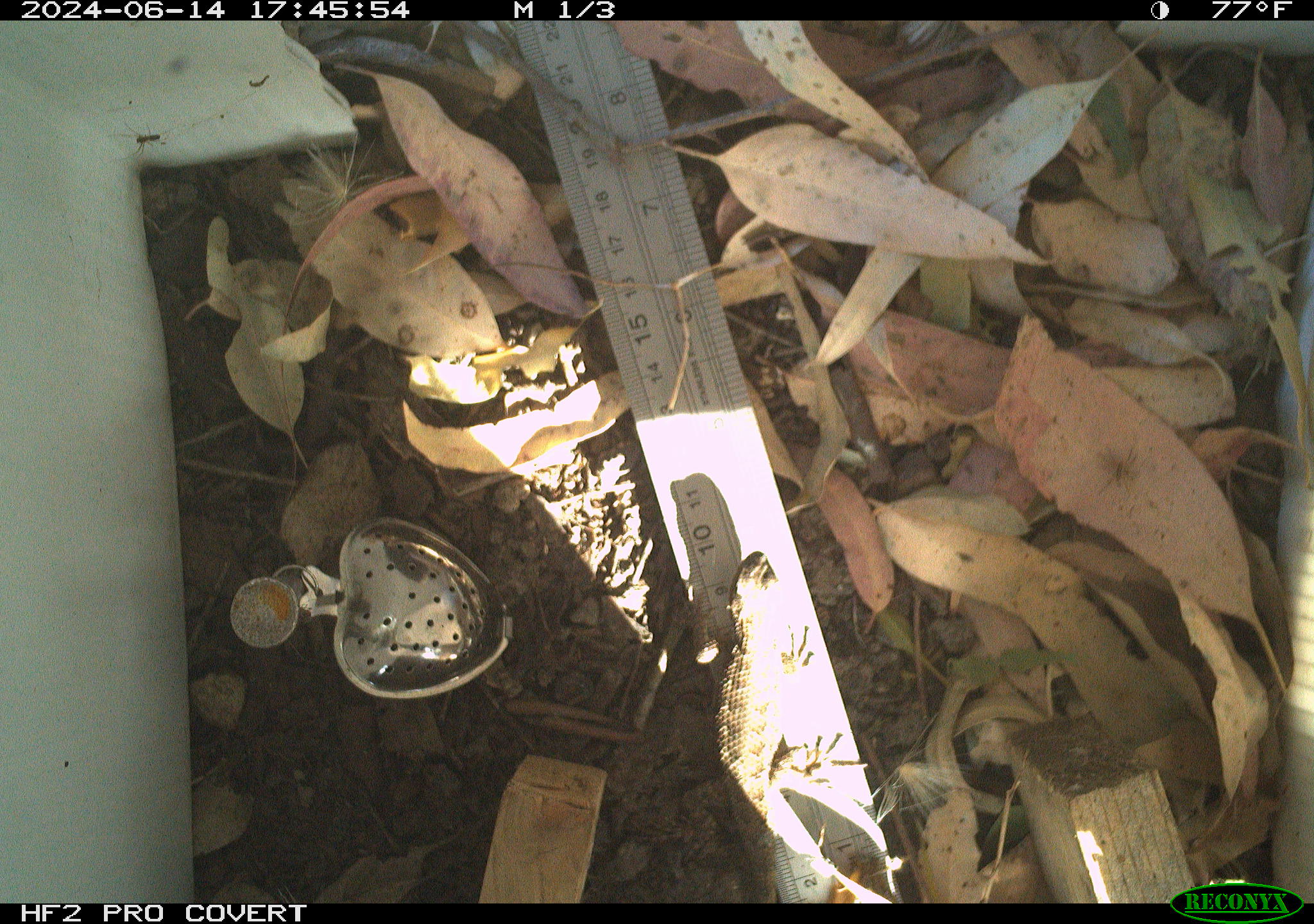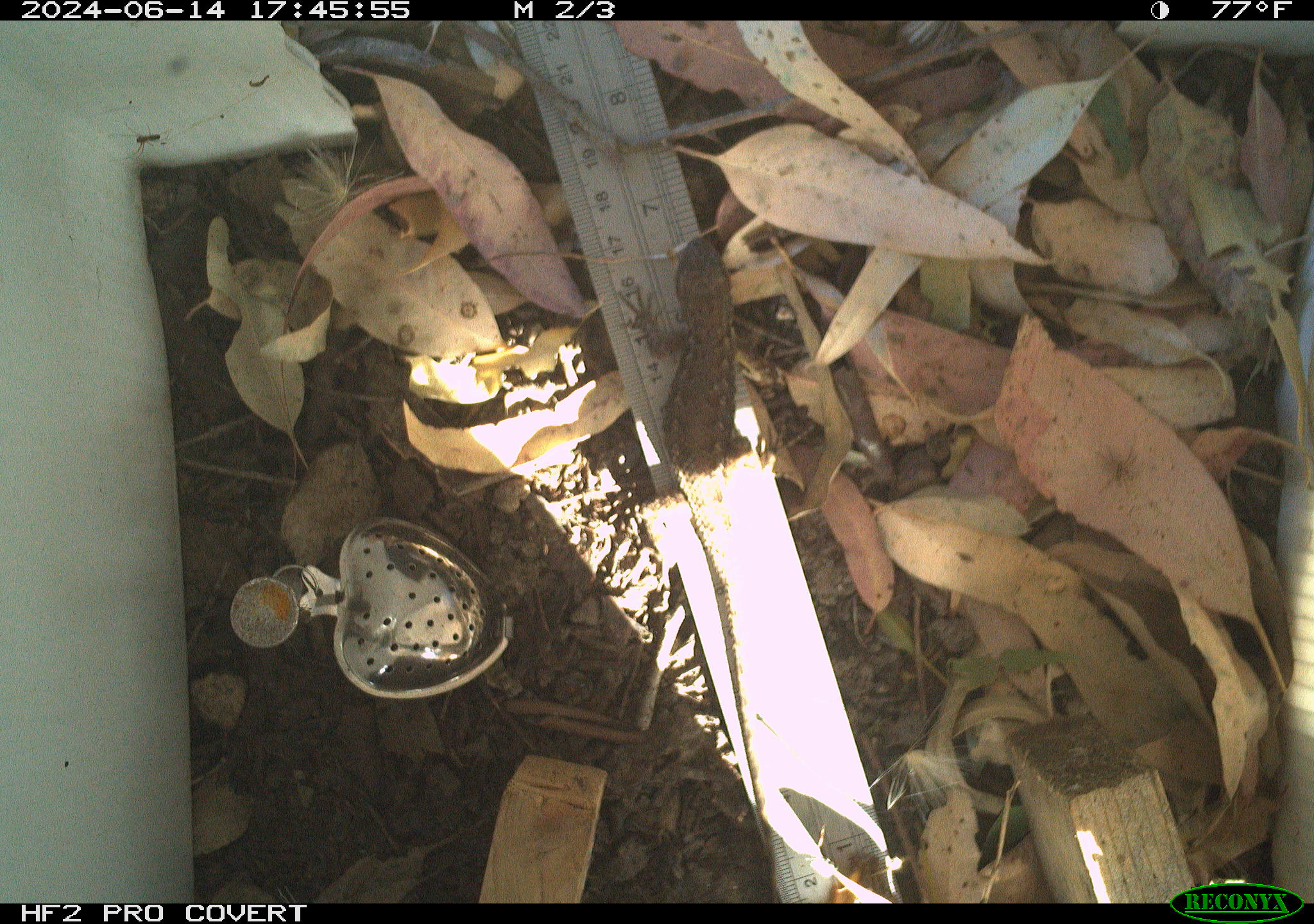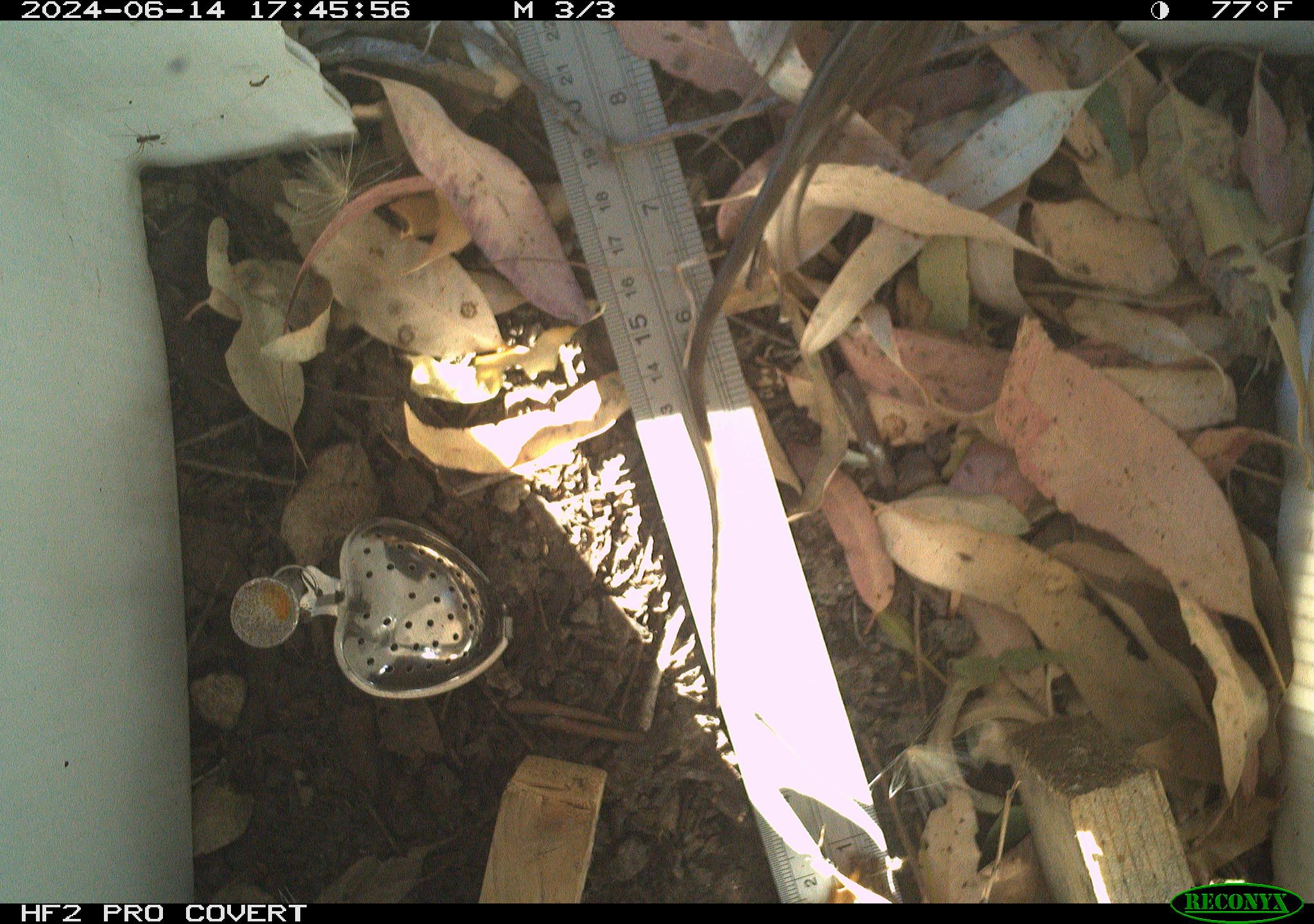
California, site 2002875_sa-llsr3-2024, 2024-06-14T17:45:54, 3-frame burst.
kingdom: Animalia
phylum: Chordata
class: Reptilia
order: Squamata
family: Phrynosomatidae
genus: Sceloporus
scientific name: Sceloporus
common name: spiny lizards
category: sceloporus species